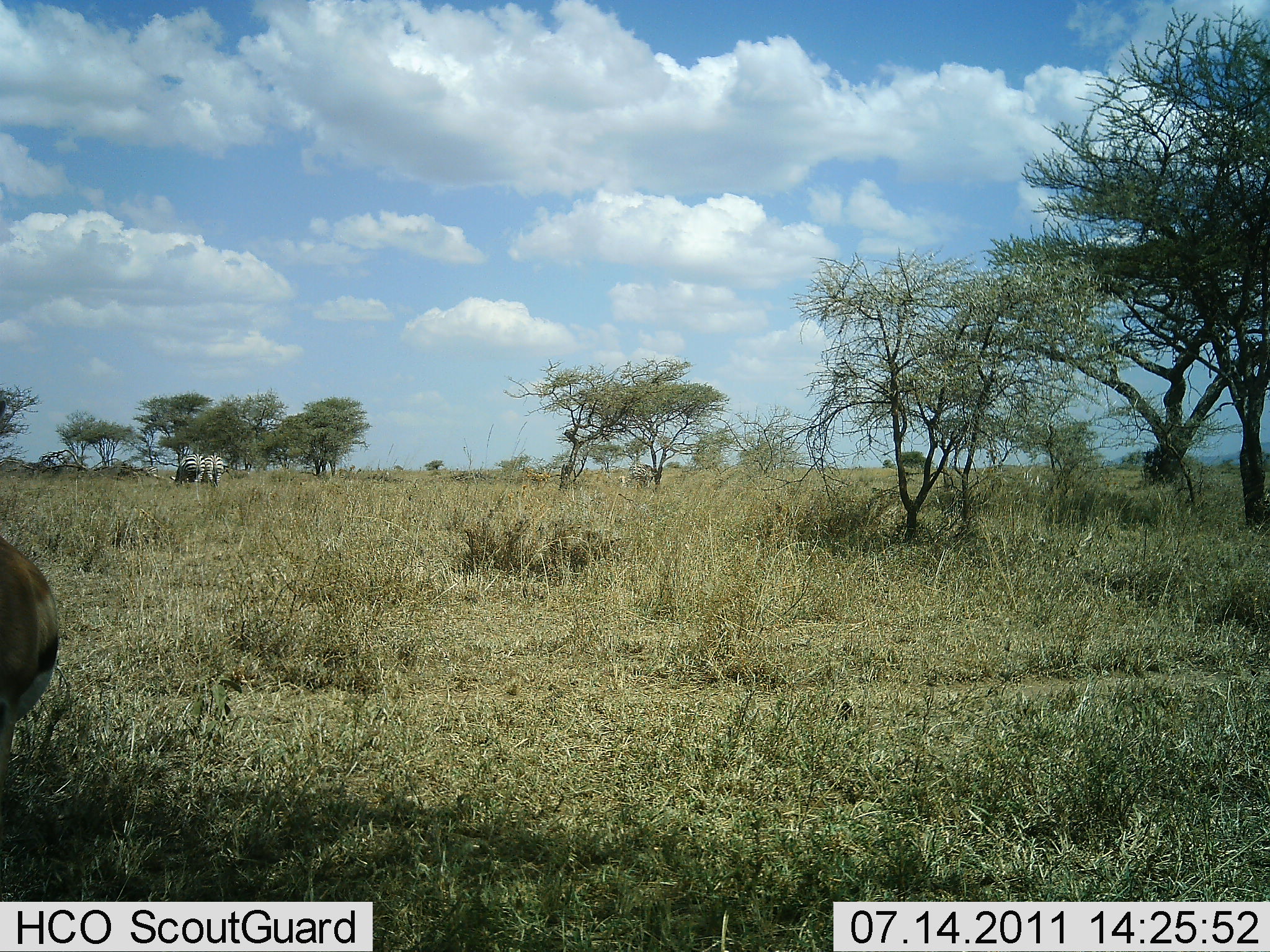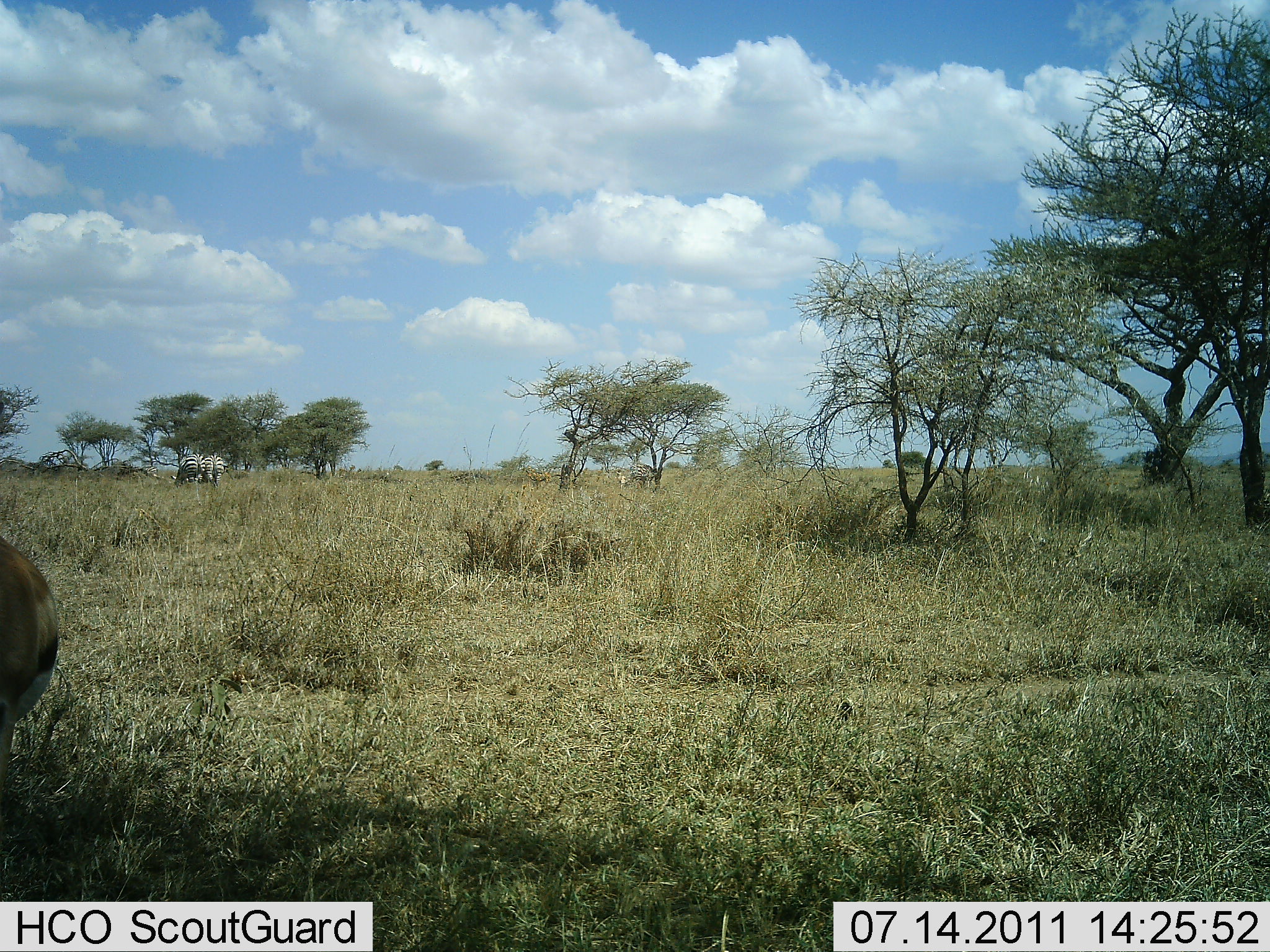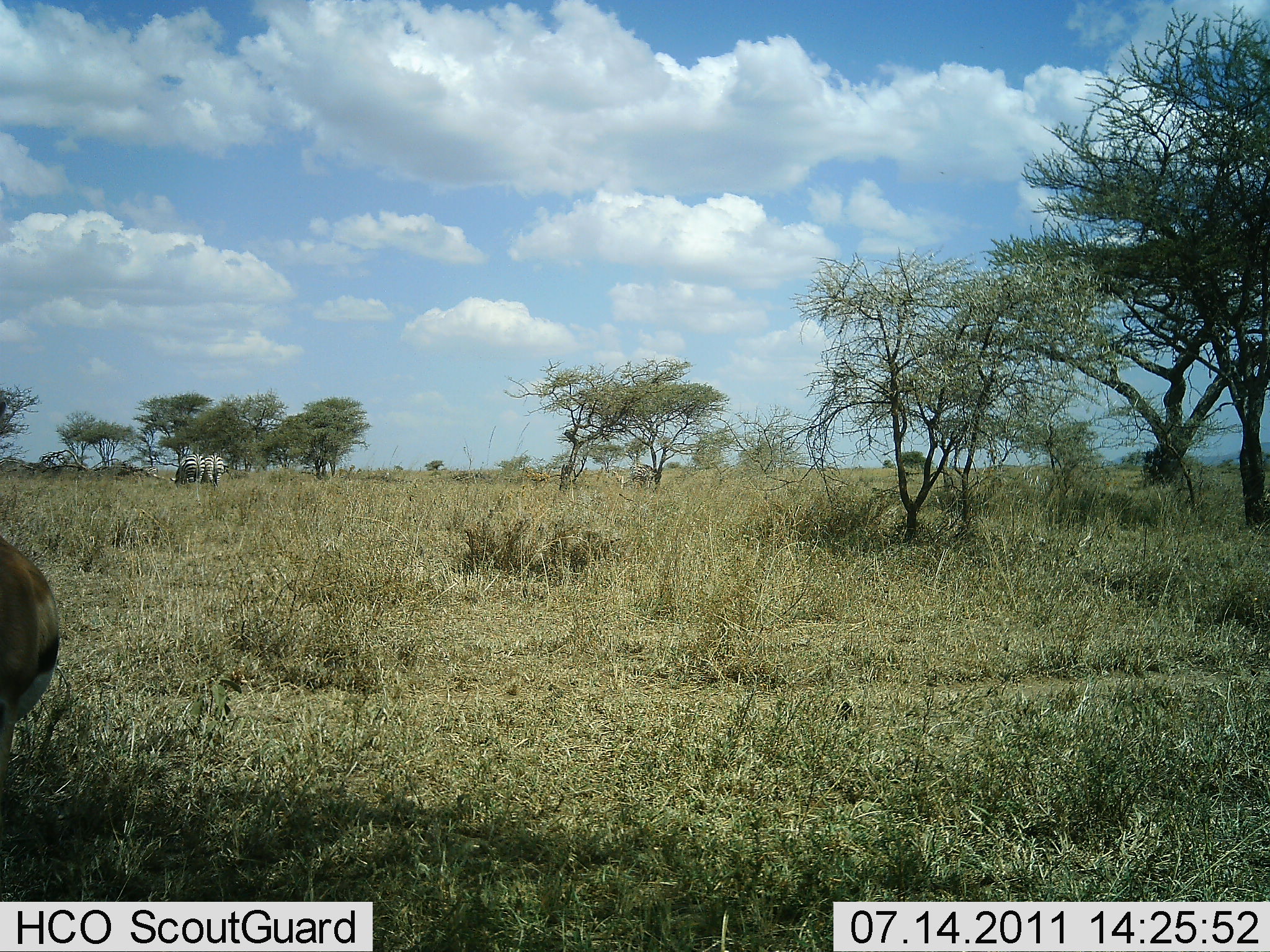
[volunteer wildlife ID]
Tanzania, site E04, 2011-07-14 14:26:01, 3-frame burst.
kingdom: Animalia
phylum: Chordata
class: Mammalia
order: Artiodactyla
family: Bovidae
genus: Eudorcas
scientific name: Eudorcas thomsonii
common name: thomson's gazelle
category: gazellethomsons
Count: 1.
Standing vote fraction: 100%.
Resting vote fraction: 6%.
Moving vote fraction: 0%.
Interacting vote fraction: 0%.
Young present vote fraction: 0%.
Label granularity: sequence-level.